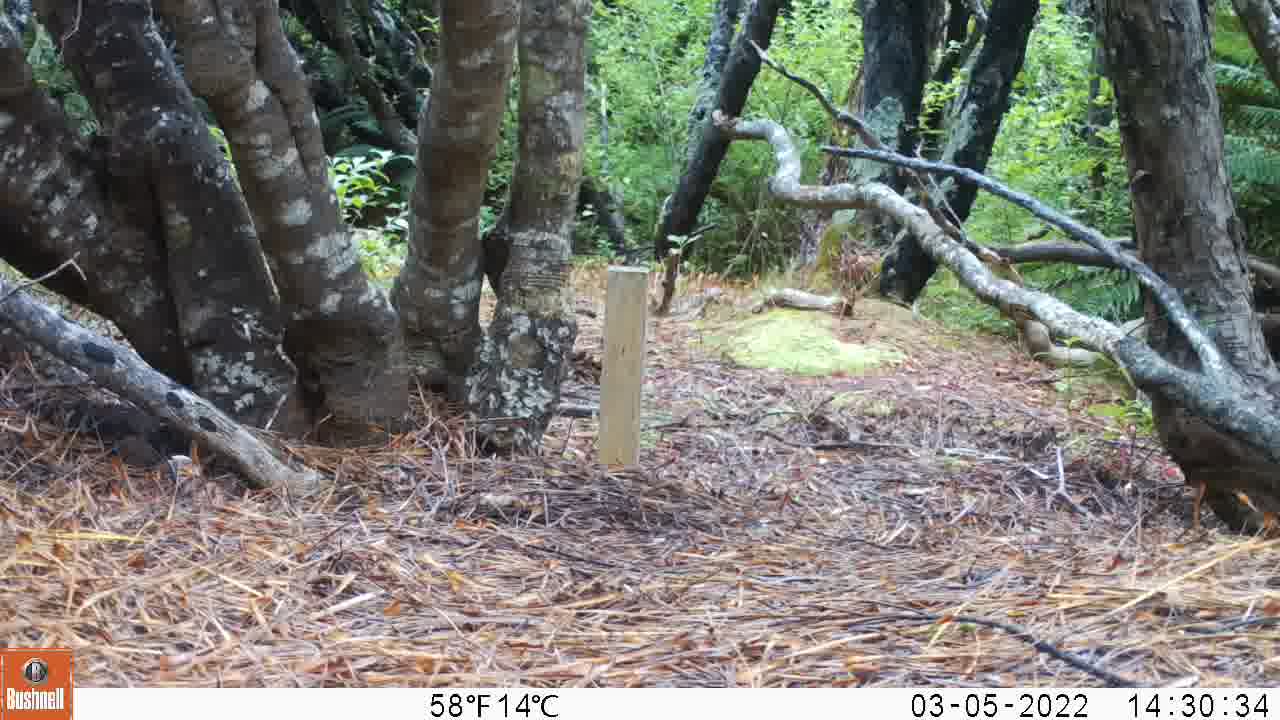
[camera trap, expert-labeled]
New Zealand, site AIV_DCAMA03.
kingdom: Animalia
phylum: Chordata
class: Mammalia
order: Carnivora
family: Felidae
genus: Felis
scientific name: Felis catus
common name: domestic cat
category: cat